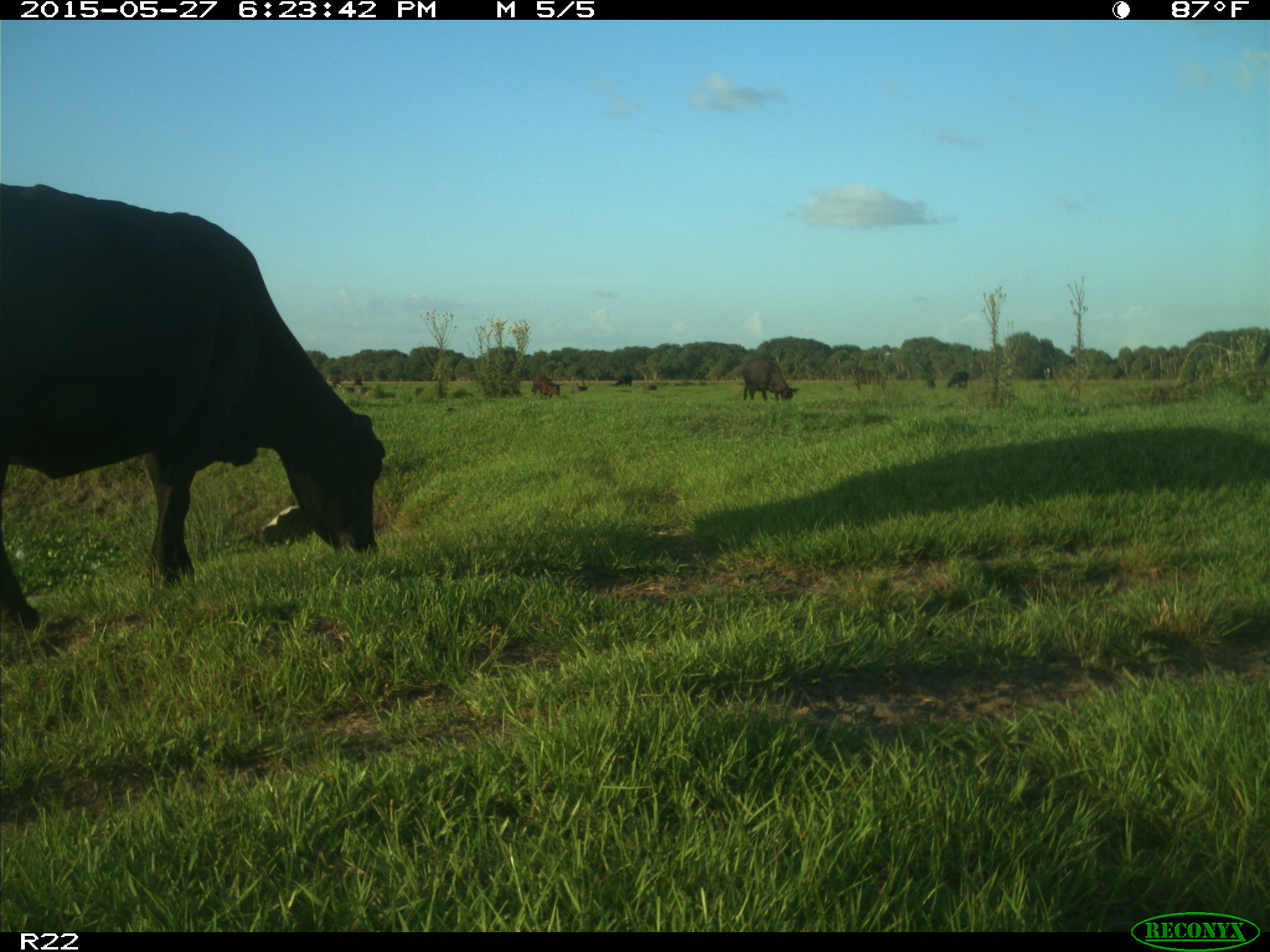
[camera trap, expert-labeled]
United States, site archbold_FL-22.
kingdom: Animalia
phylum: Chordata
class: Mammalia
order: Artiodactyla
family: Bovidae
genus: Bos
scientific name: Bos taurus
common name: domestic cow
Bos taurus (domestic cow).